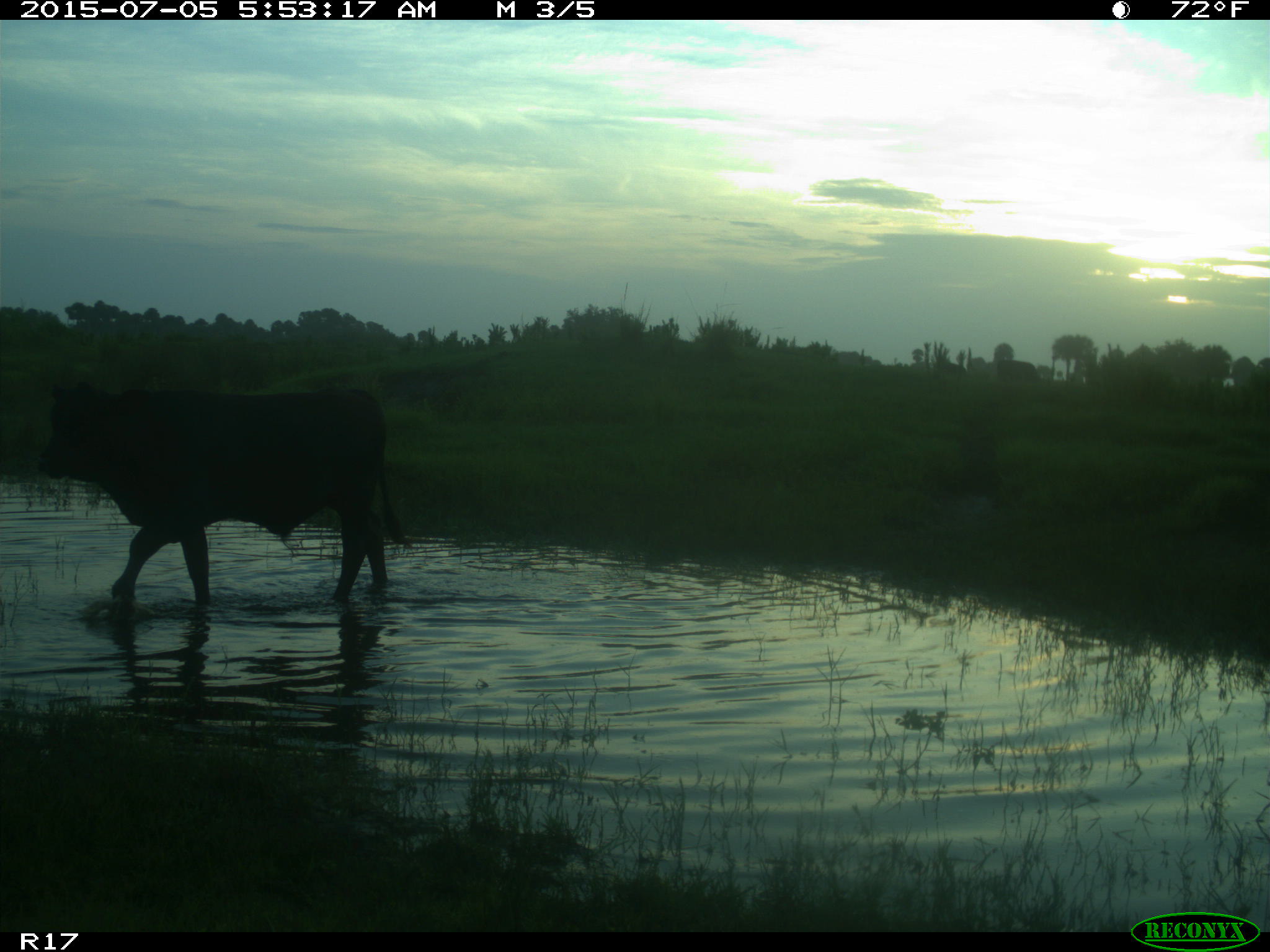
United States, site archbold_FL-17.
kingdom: Animalia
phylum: Chordata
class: Mammalia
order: Artiodactyla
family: Bovidae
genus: Bos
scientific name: Bos taurus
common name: domestic cow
Bos taurus (domestic cow).